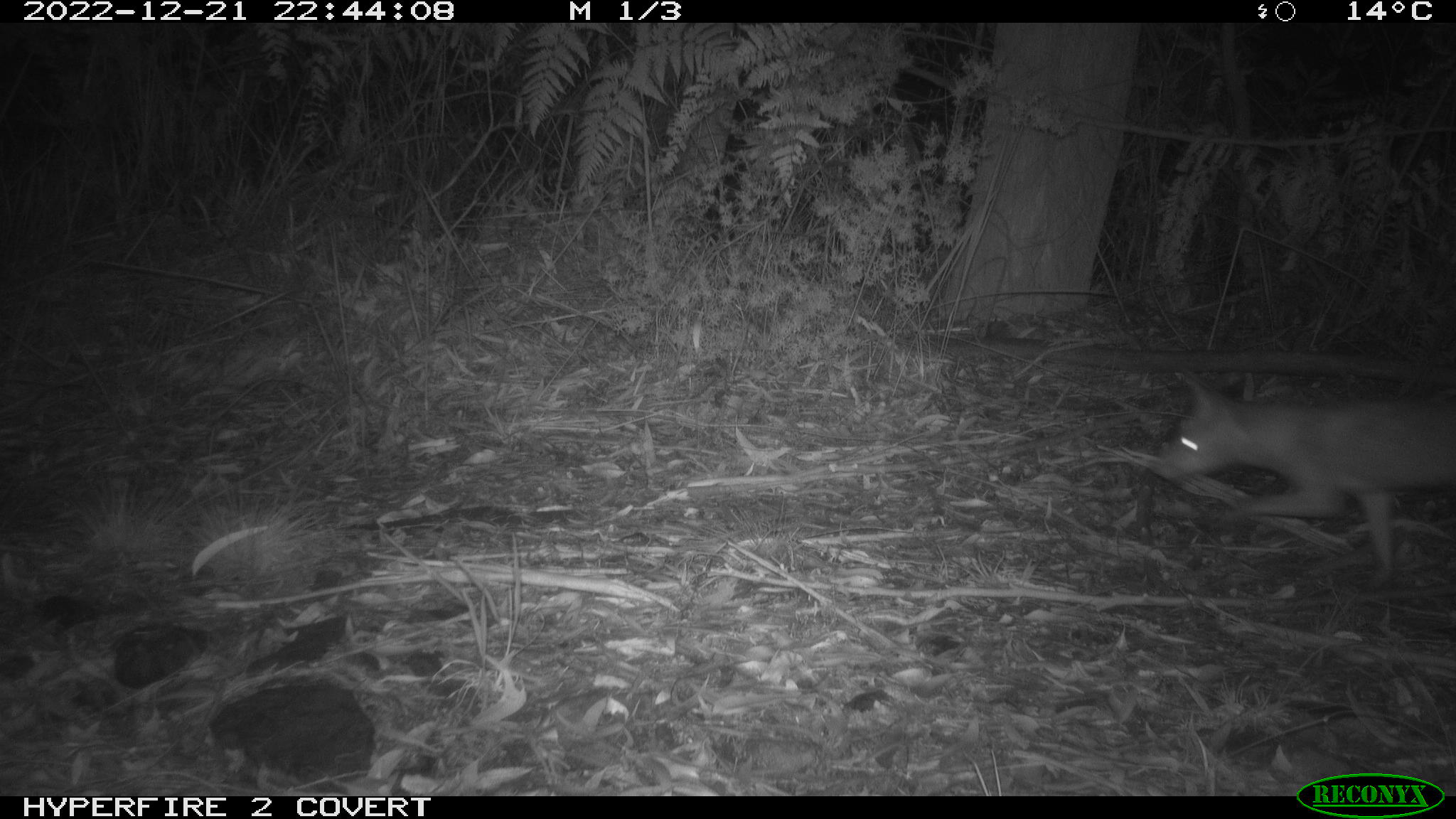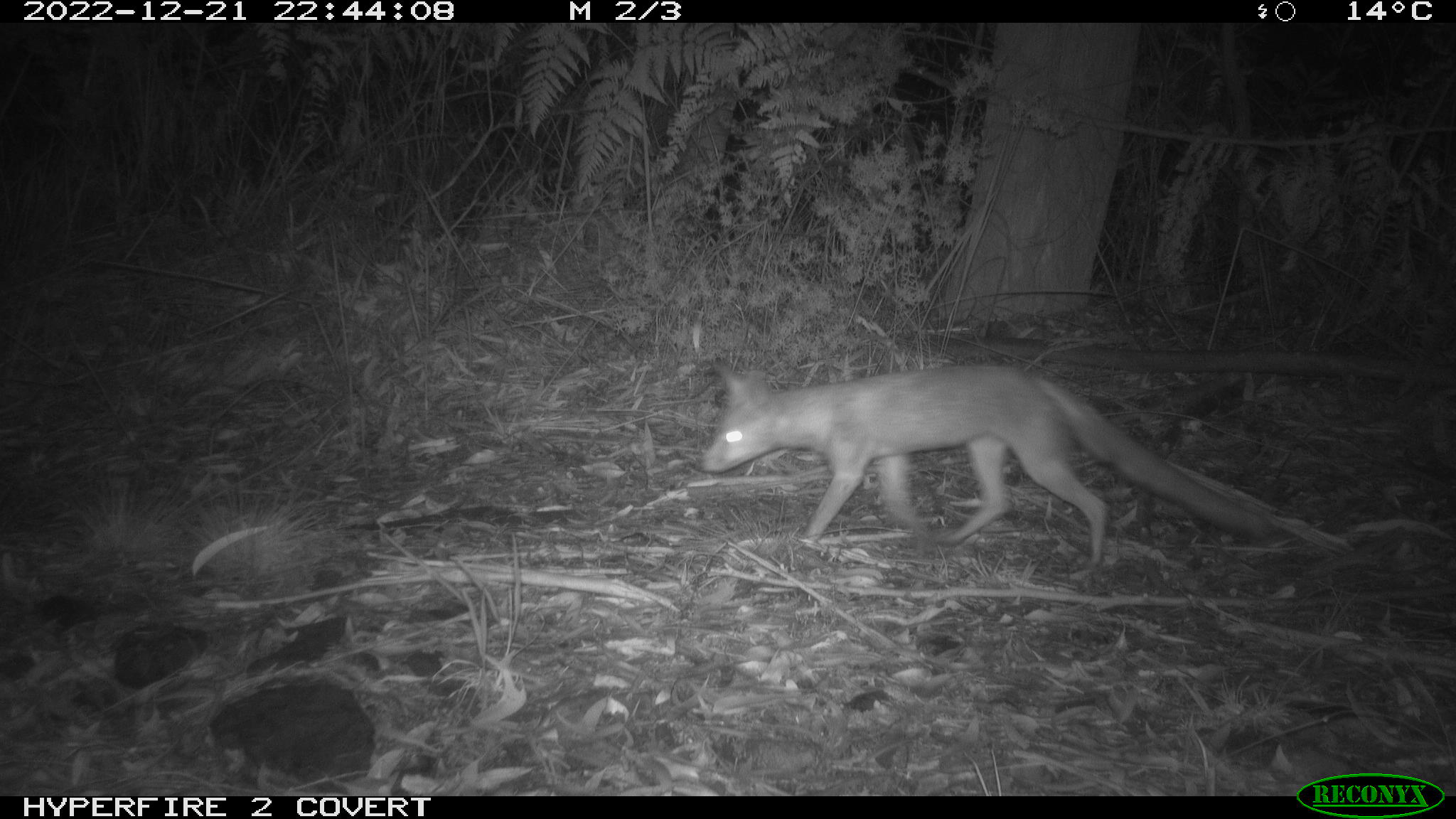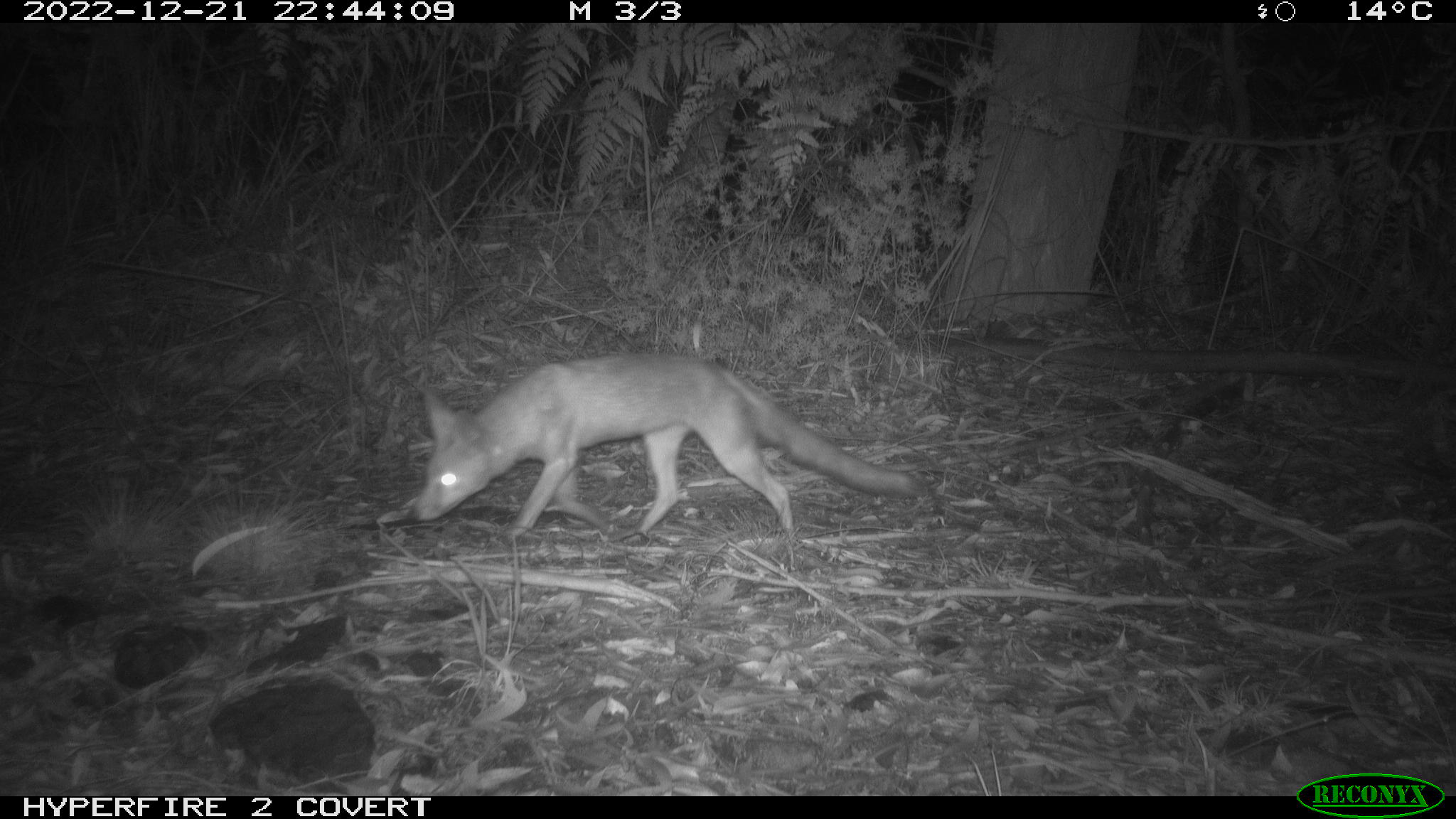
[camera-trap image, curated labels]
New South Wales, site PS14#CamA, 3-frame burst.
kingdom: Animalia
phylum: Chordata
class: Mammalia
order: Carnivora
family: Canidae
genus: Vulpes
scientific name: Vulpes vulpes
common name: red fox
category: fox